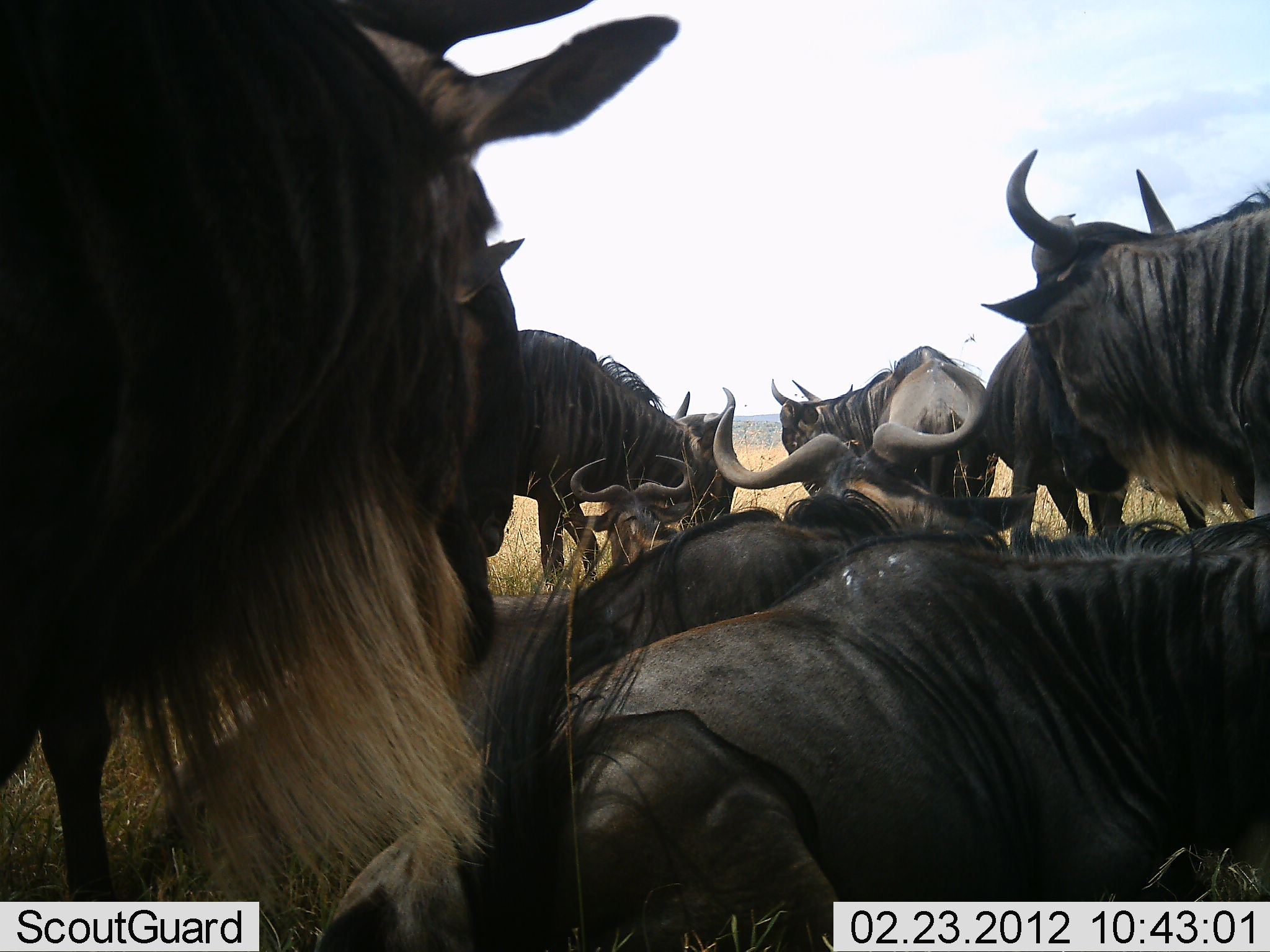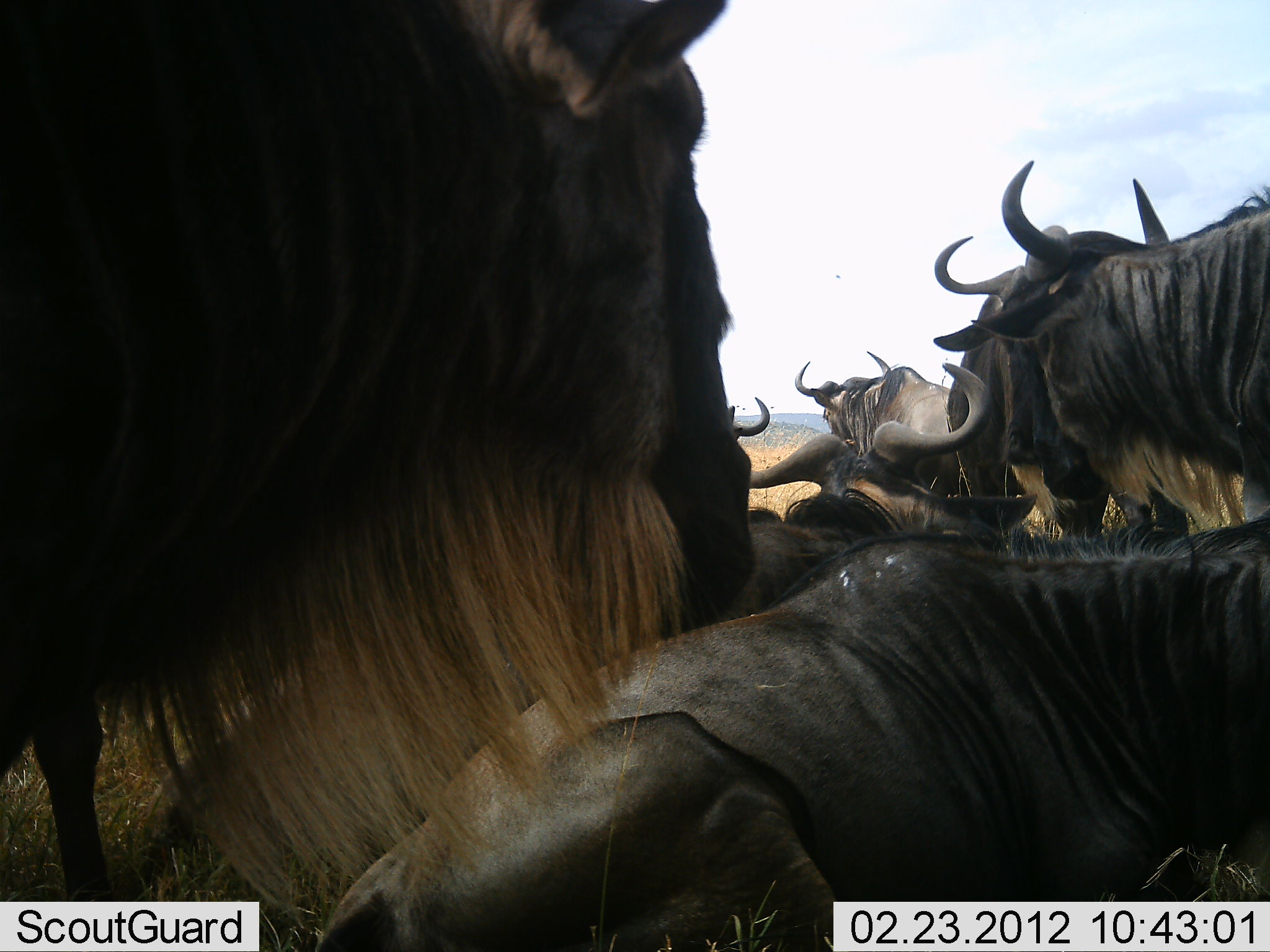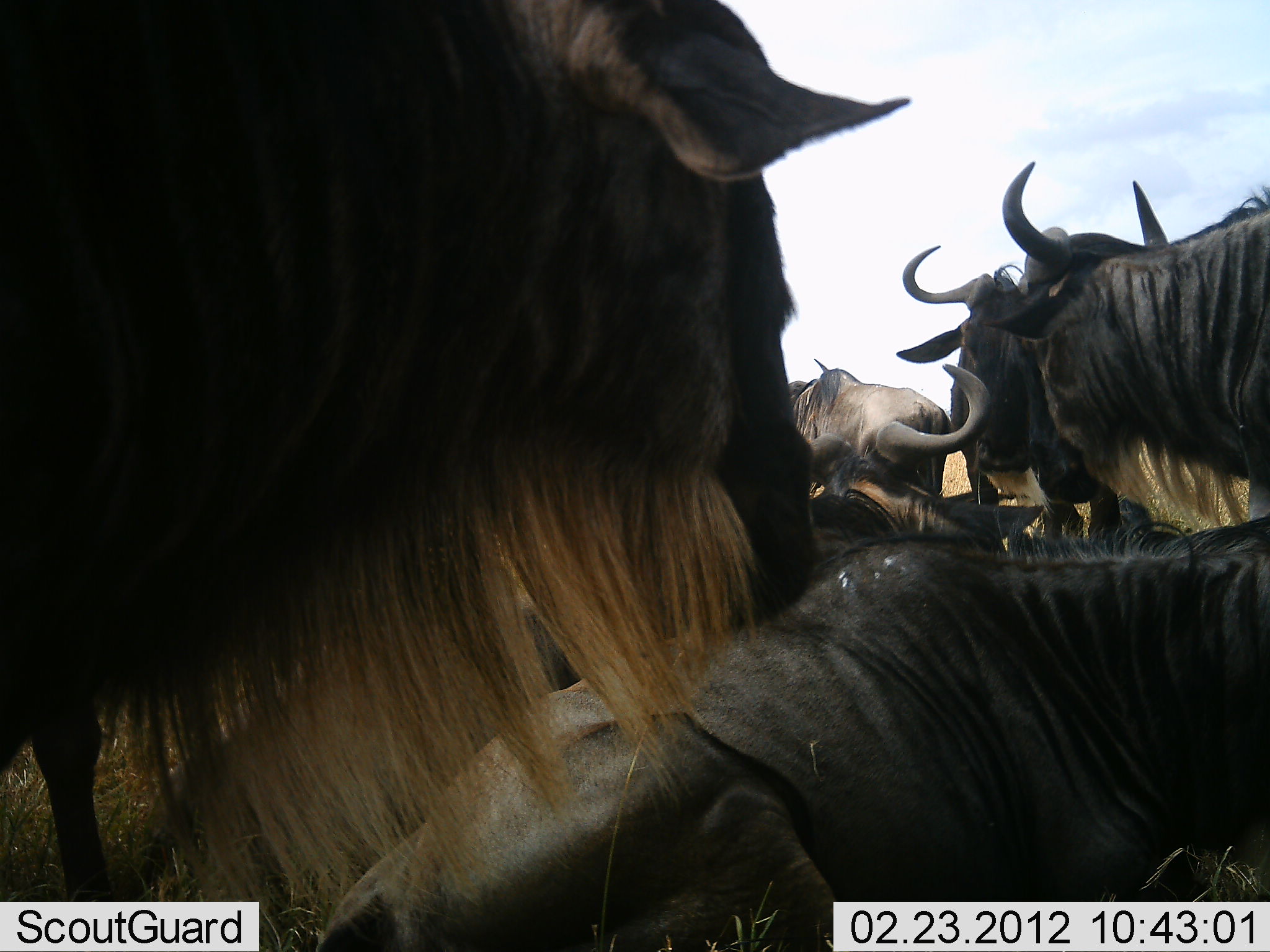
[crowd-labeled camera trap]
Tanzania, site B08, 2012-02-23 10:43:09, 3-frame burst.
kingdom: Animalia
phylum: Chordata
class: Mammalia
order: Artiodactyla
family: Bovidae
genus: Connochaetes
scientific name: Connochaetes taurinus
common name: blue wildebeest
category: wildebeest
Wildebeest (blue wildebeest) (Connochaetes taurinus), count 8. Behavior (volunteer vote fractions): standing 85%, resting 100%, moving 15%, interacting 0%. Young present (vote fraction): 0%. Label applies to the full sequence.